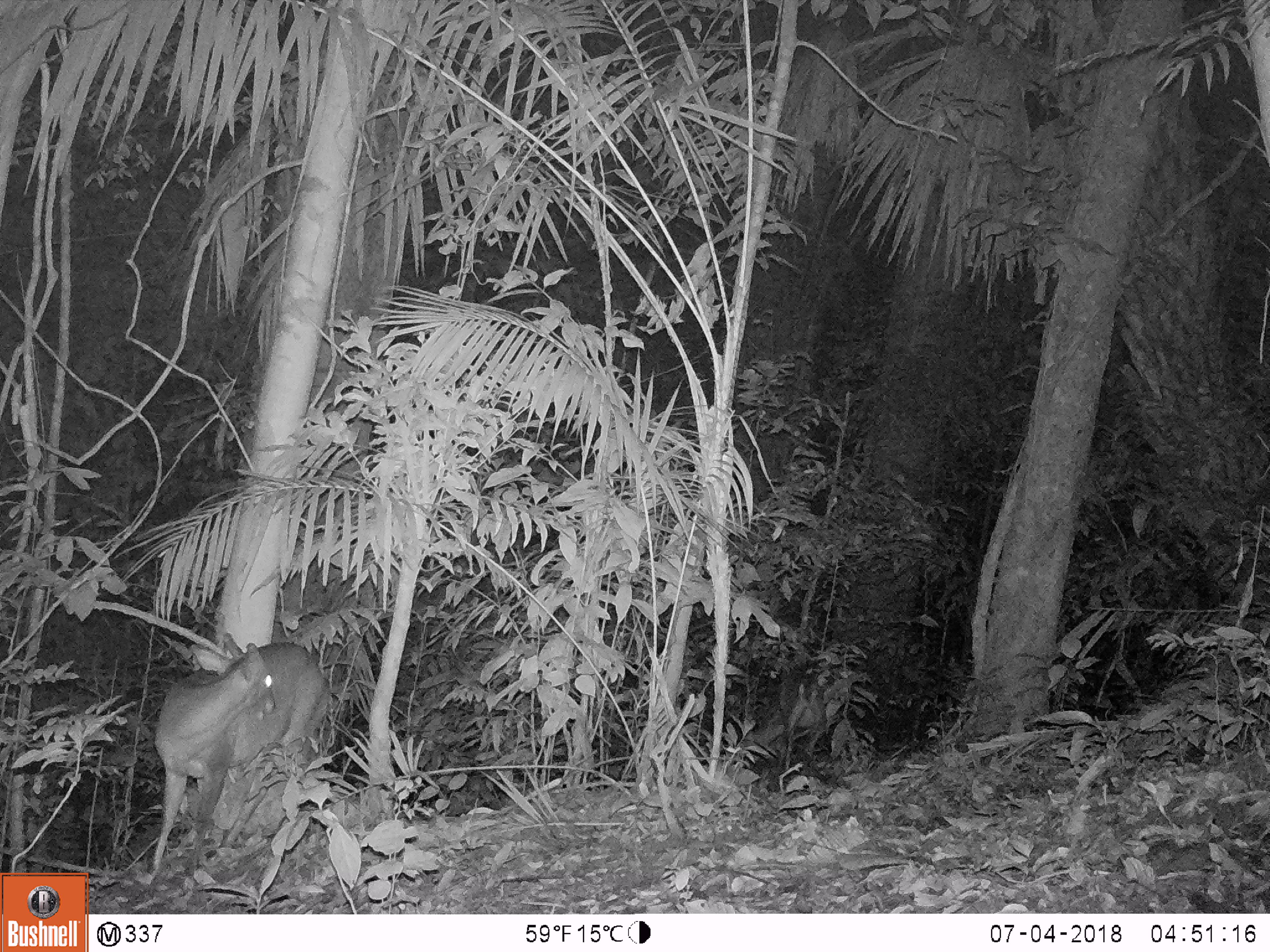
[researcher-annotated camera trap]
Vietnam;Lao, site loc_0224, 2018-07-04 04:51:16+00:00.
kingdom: Animalia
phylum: Chordata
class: Mammalia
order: Artiodactyla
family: Cervidae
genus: Muntiacus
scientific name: Muntiacus vuquangensis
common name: large-antlered muntjac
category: large antlered muntjac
Large antlered muntjac (large-antlered muntjac) (Muntiacus vuquangensis). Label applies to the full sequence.